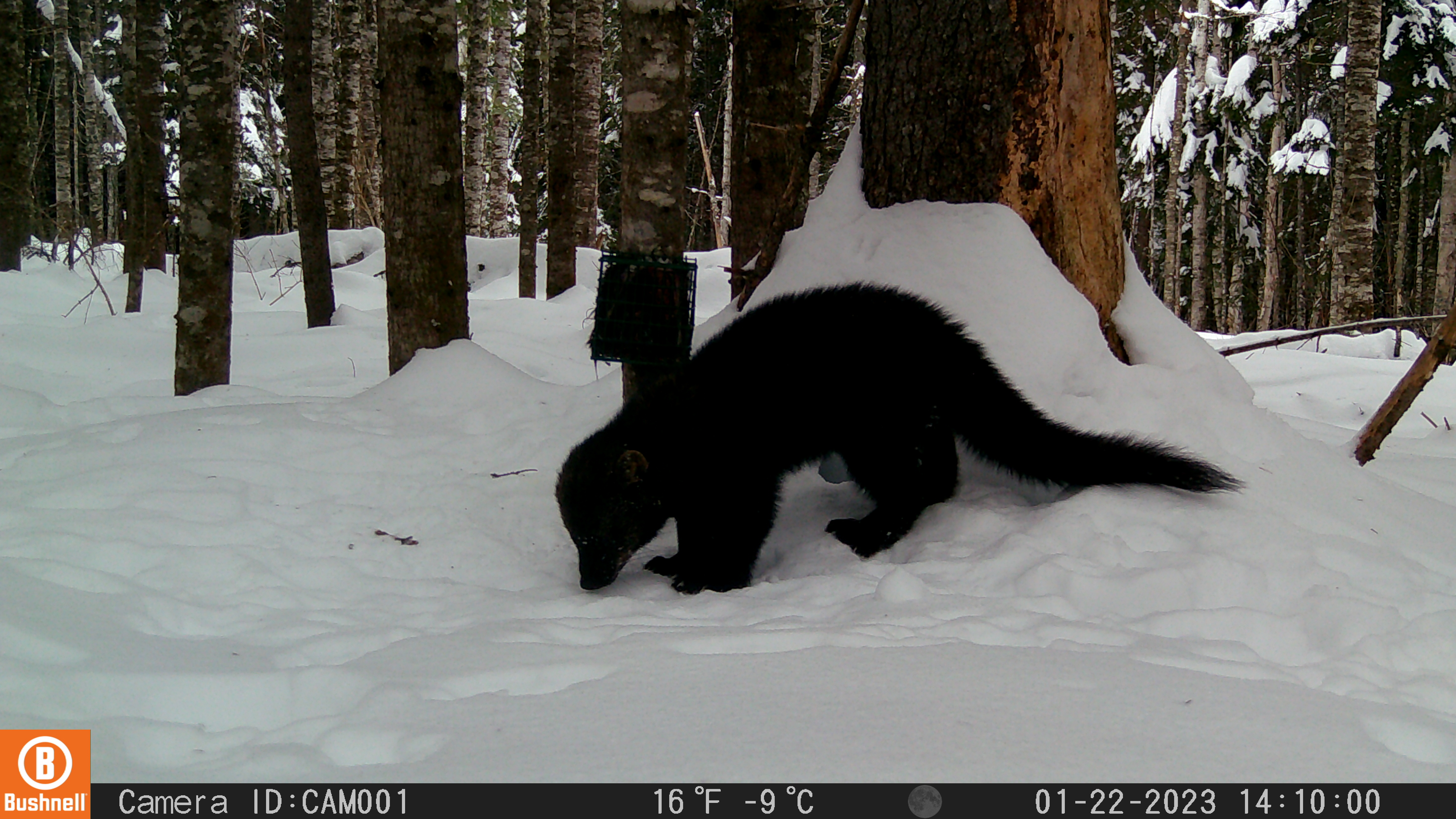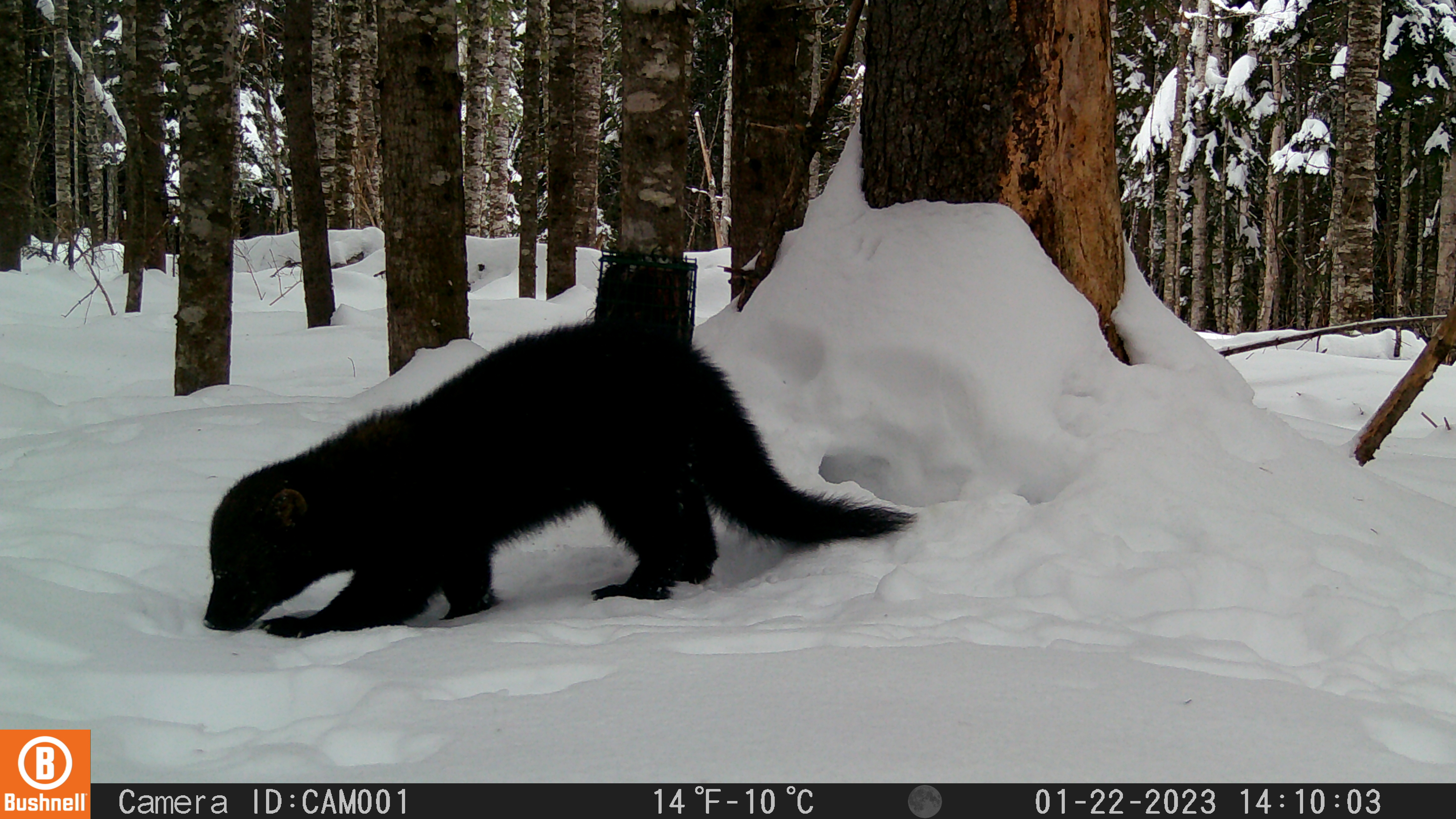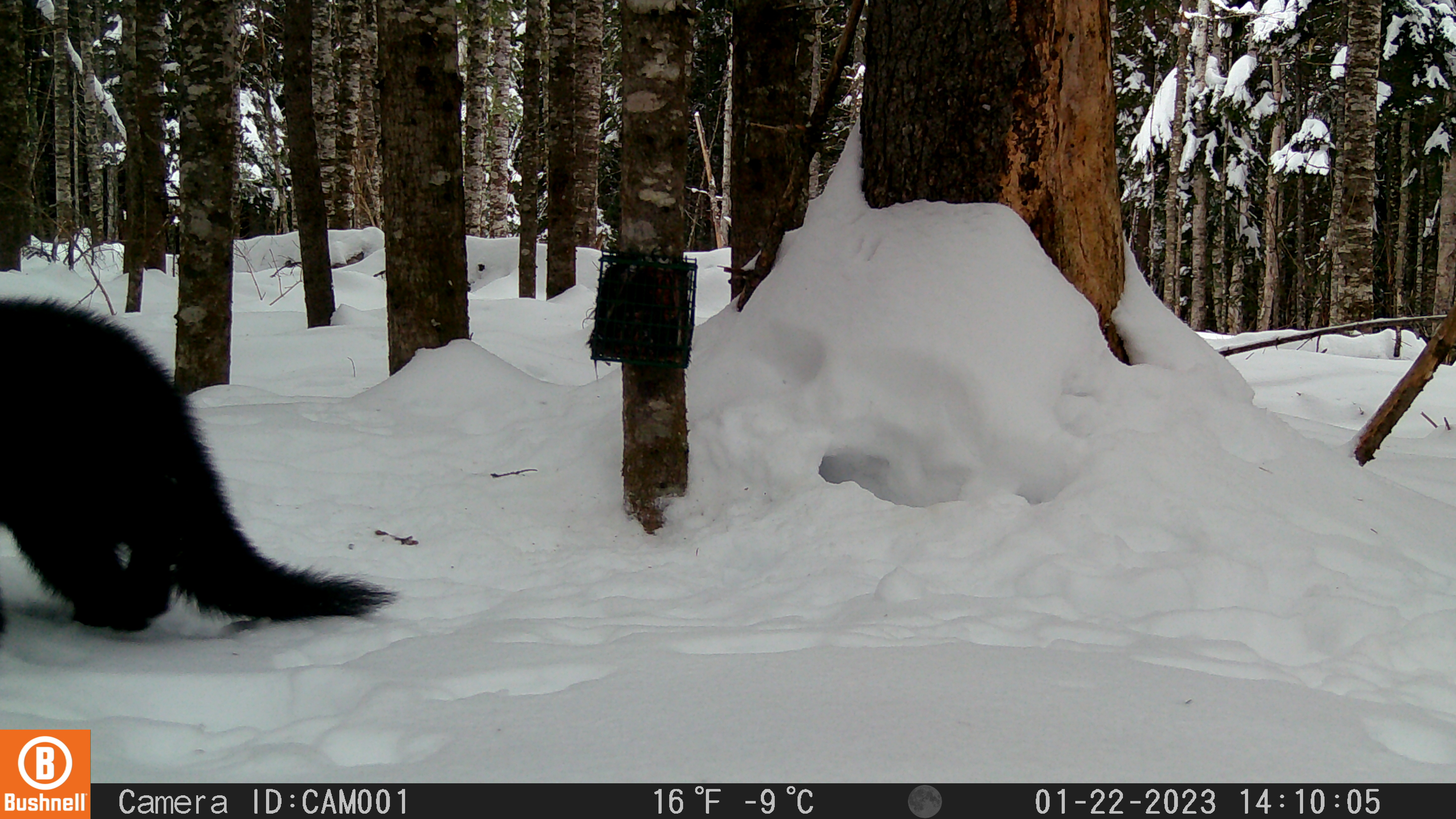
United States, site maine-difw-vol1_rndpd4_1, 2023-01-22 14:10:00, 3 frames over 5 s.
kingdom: Animalia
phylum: Chordata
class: Mammalia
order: Carnivora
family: Mustelidae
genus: Pekania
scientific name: Pekania pennanti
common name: fisher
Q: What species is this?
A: Fisher (Pekania pennanti).